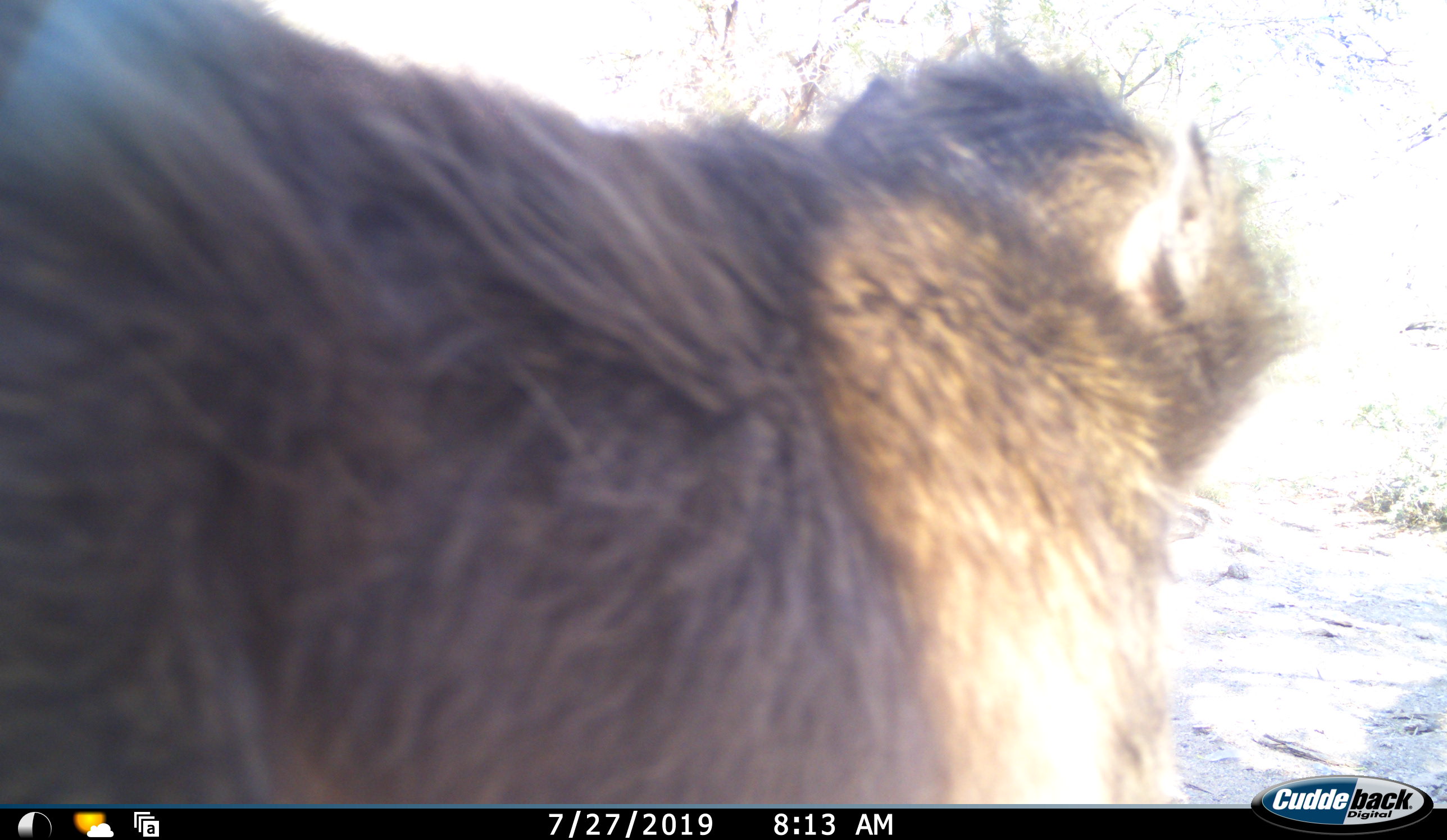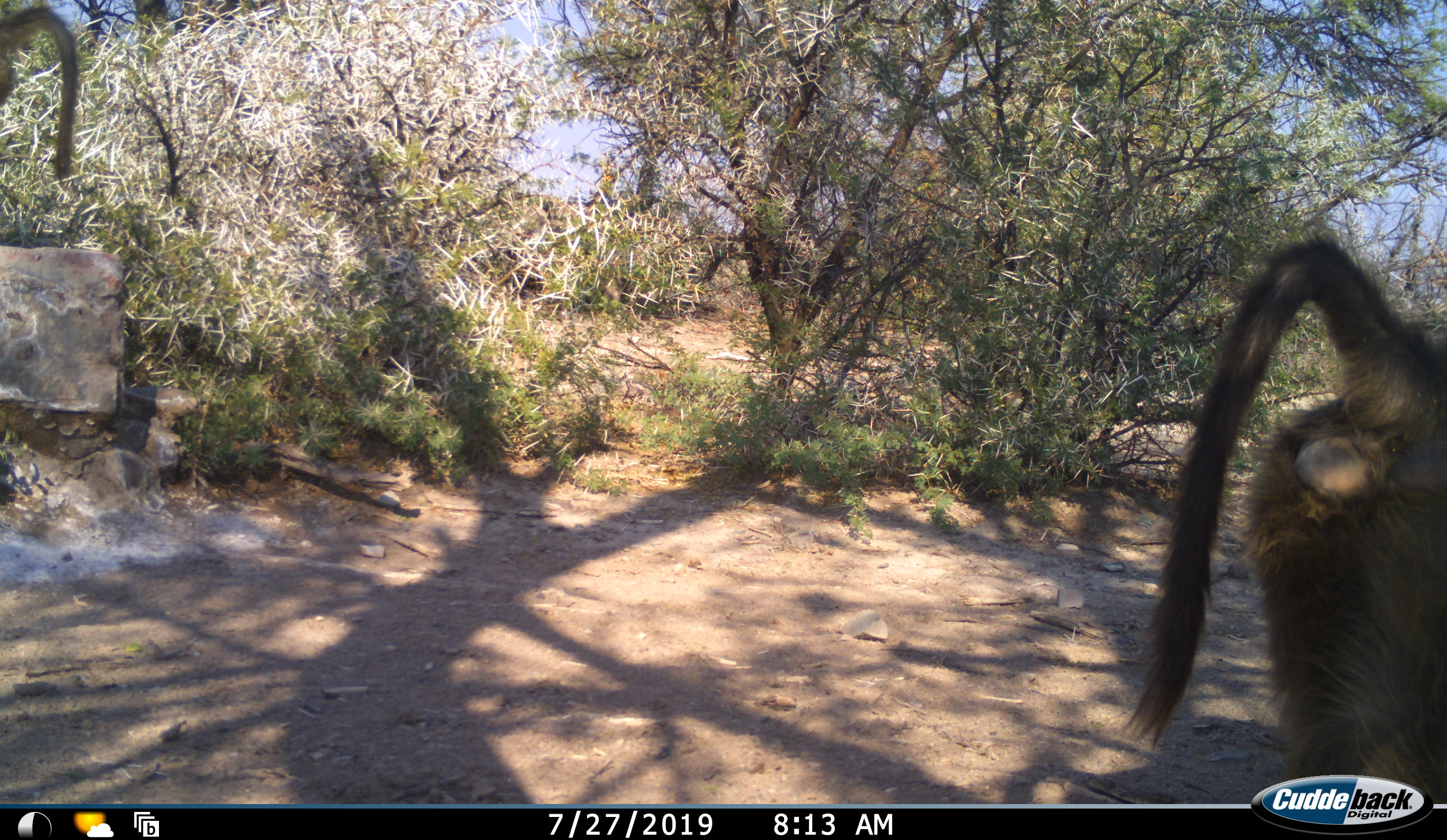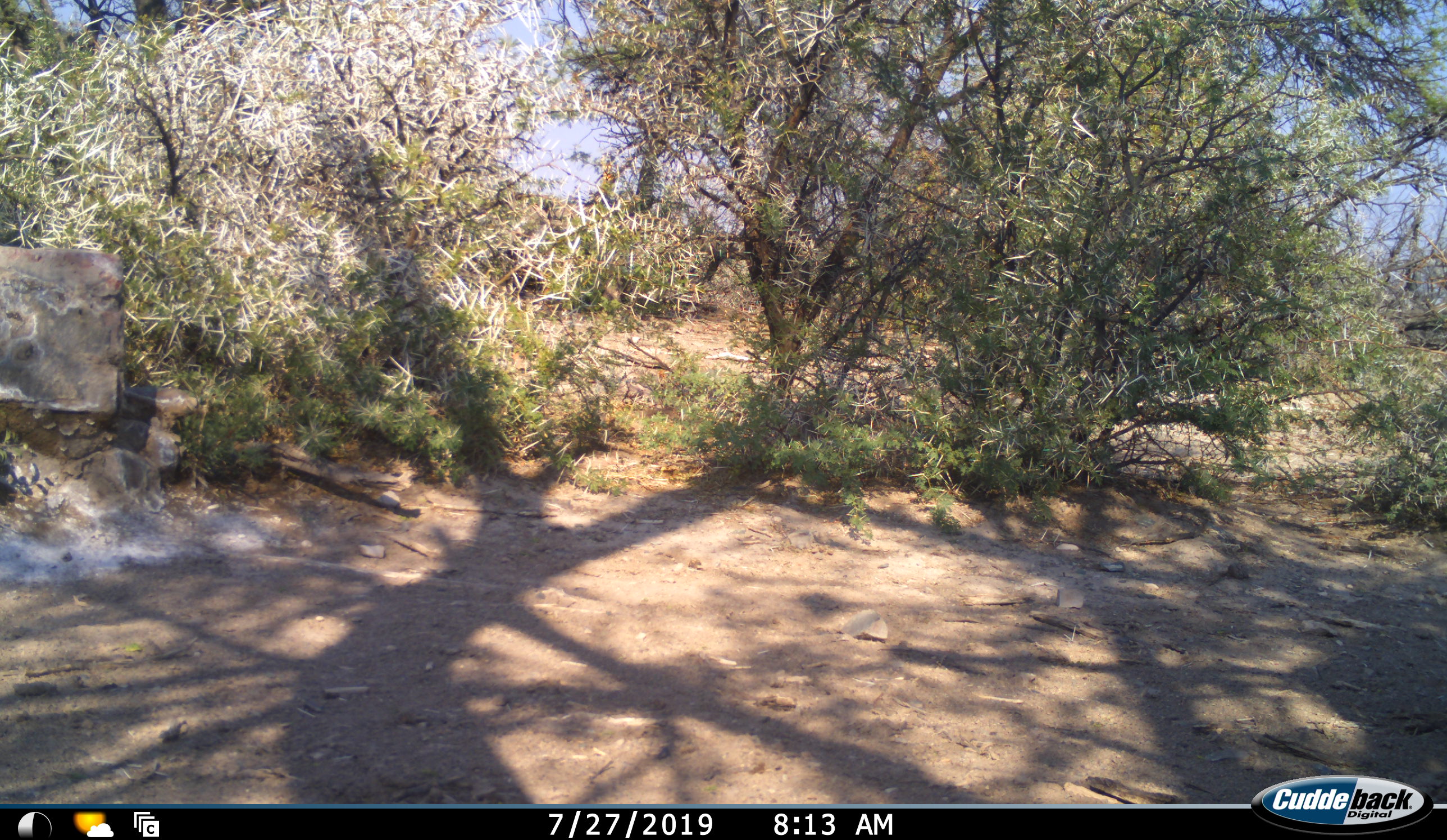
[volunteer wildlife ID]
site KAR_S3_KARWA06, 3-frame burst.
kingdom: Animalia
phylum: Chordata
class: Mammalia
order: Primates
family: Cercopithecidae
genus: Papio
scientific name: Papio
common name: baboon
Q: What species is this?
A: Baboon (Papio).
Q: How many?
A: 2.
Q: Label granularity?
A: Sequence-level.